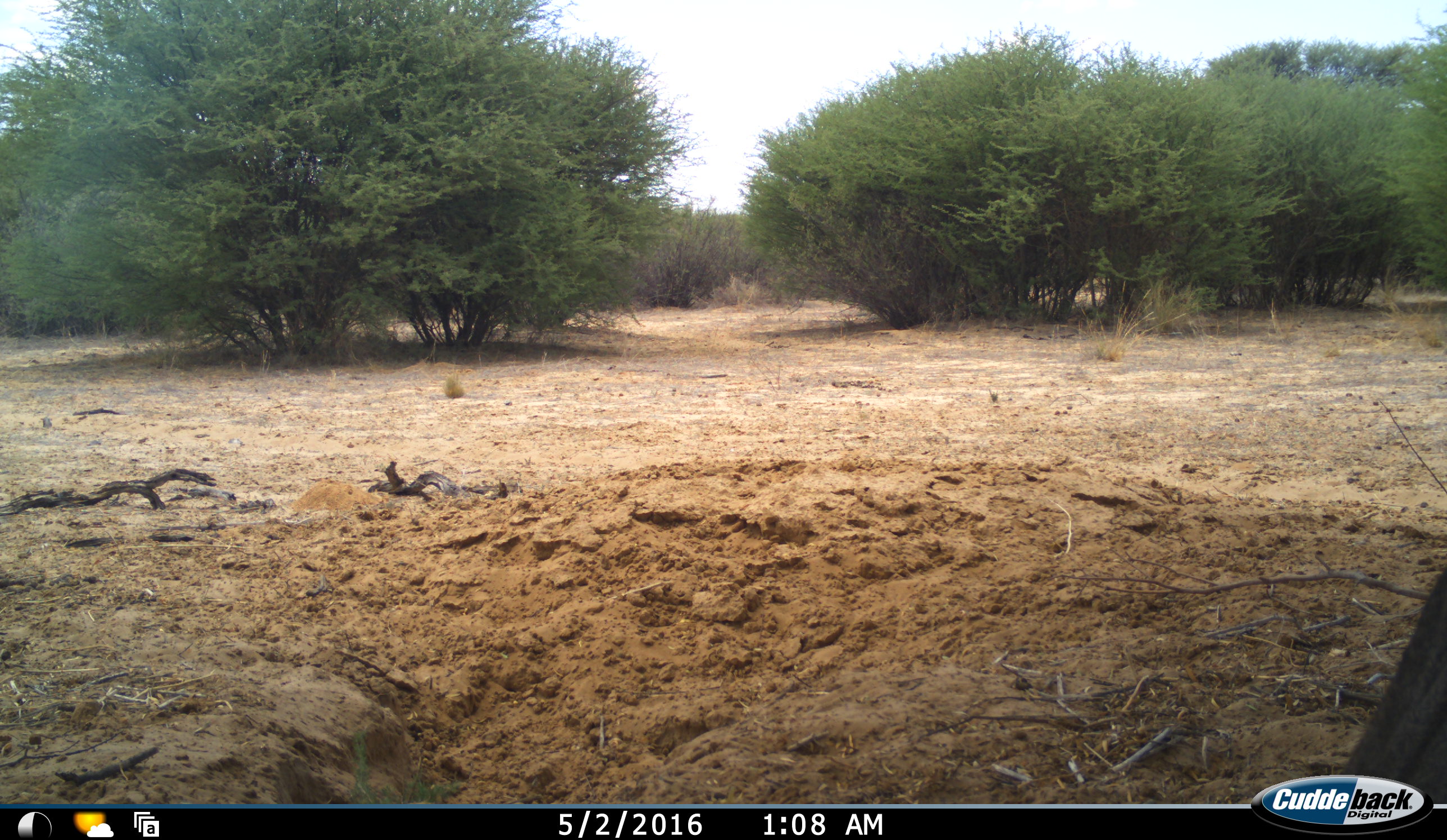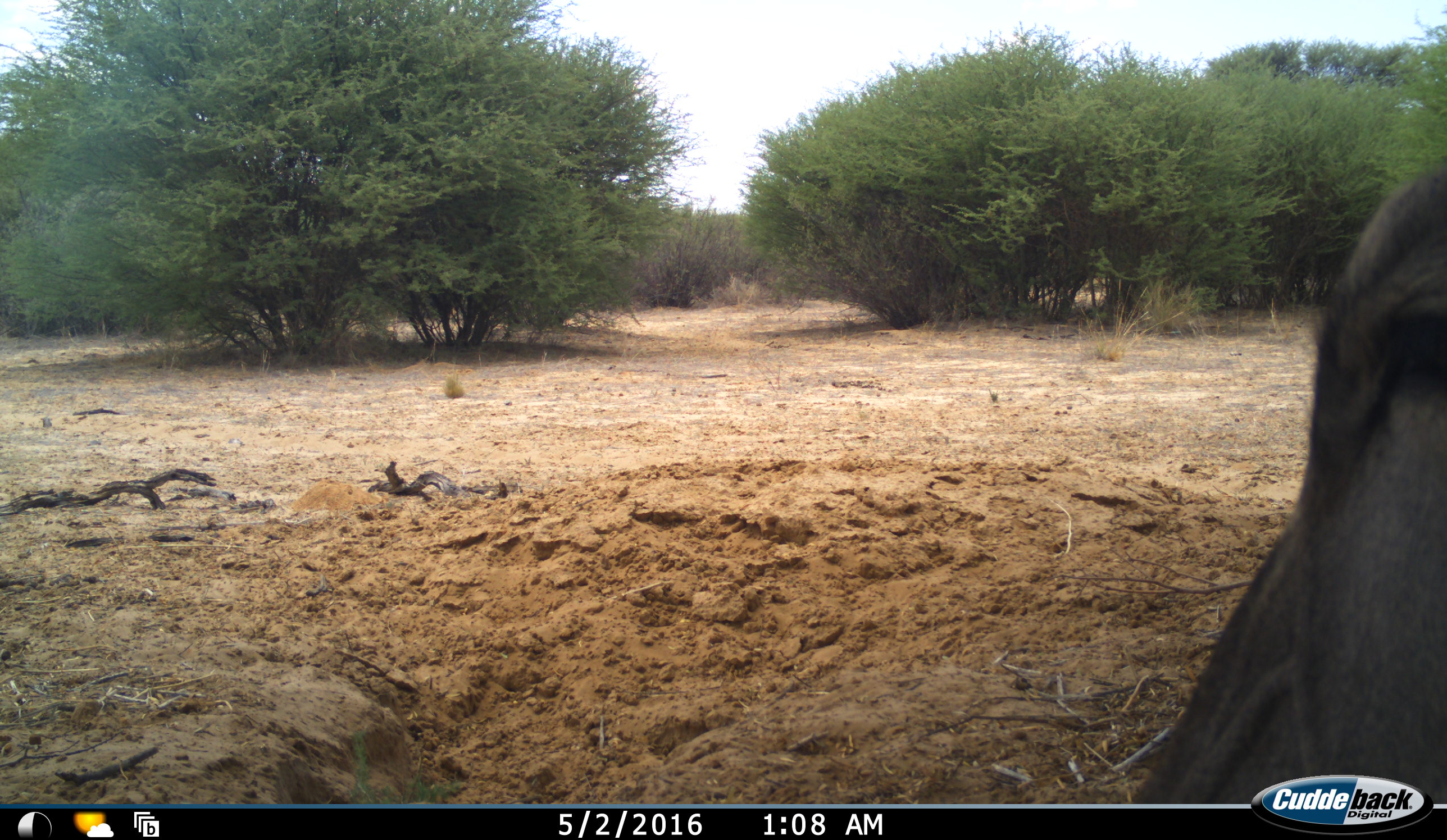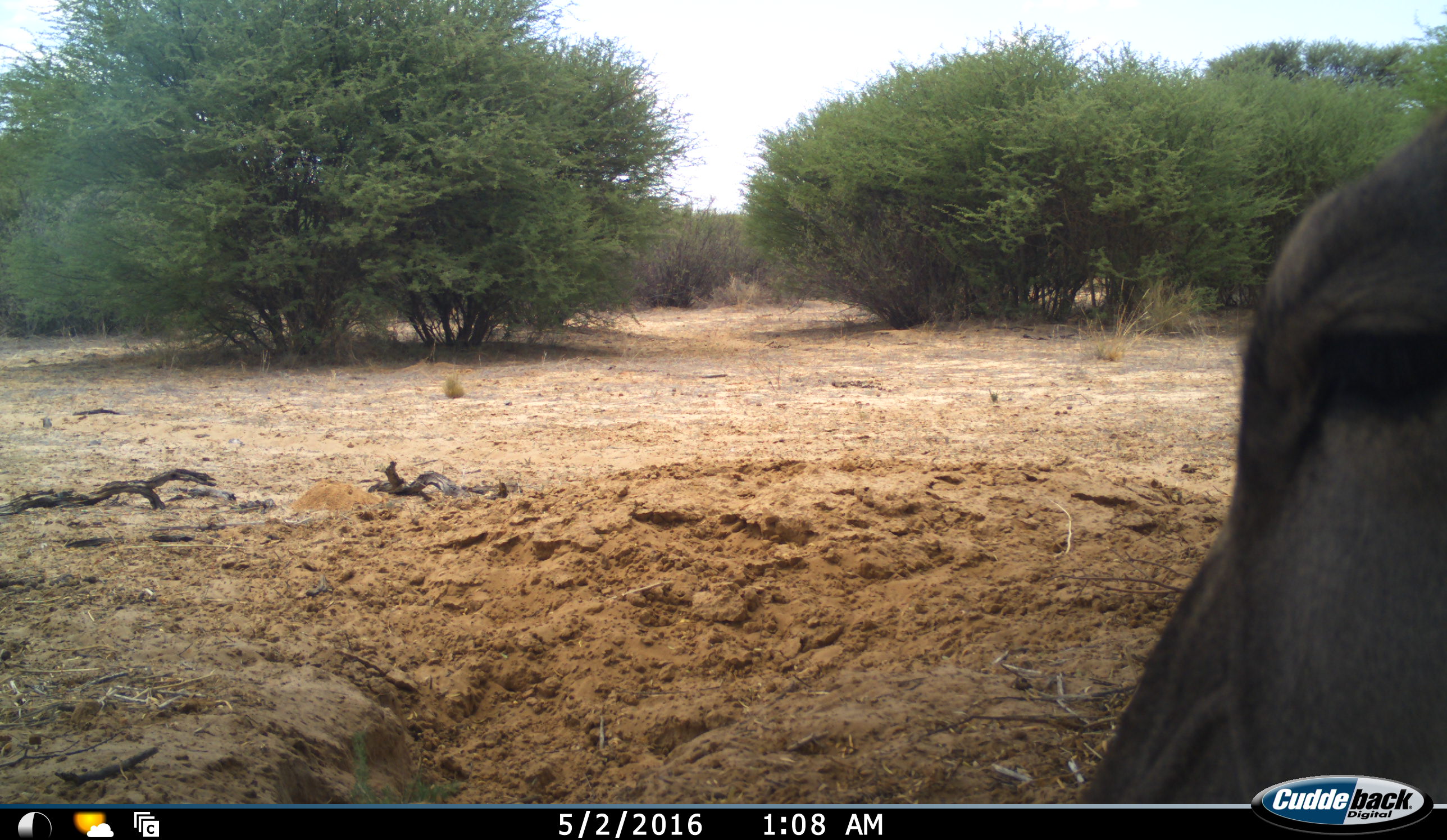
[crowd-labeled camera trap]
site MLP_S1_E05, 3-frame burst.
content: unidentified animal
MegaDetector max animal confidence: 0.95